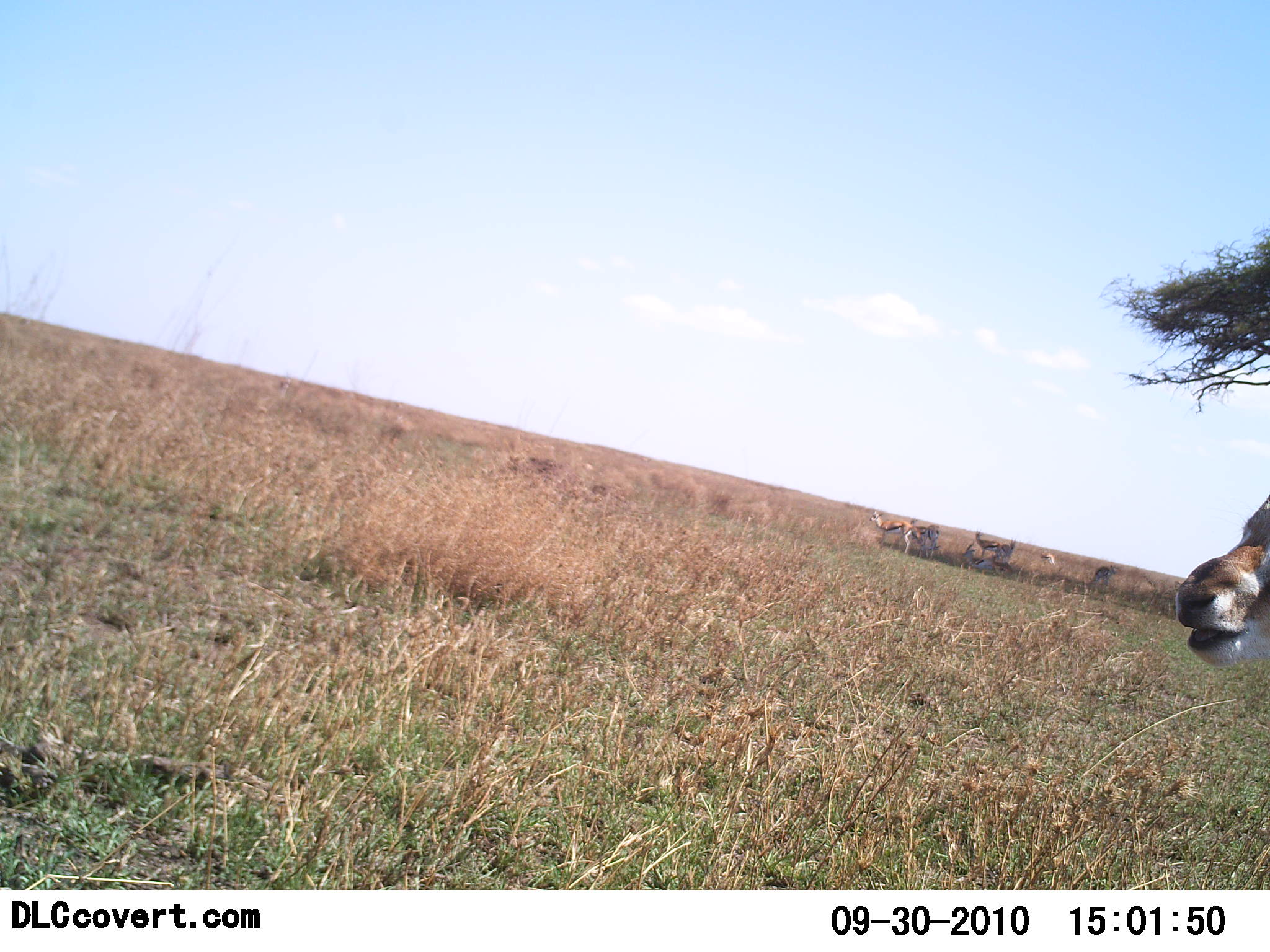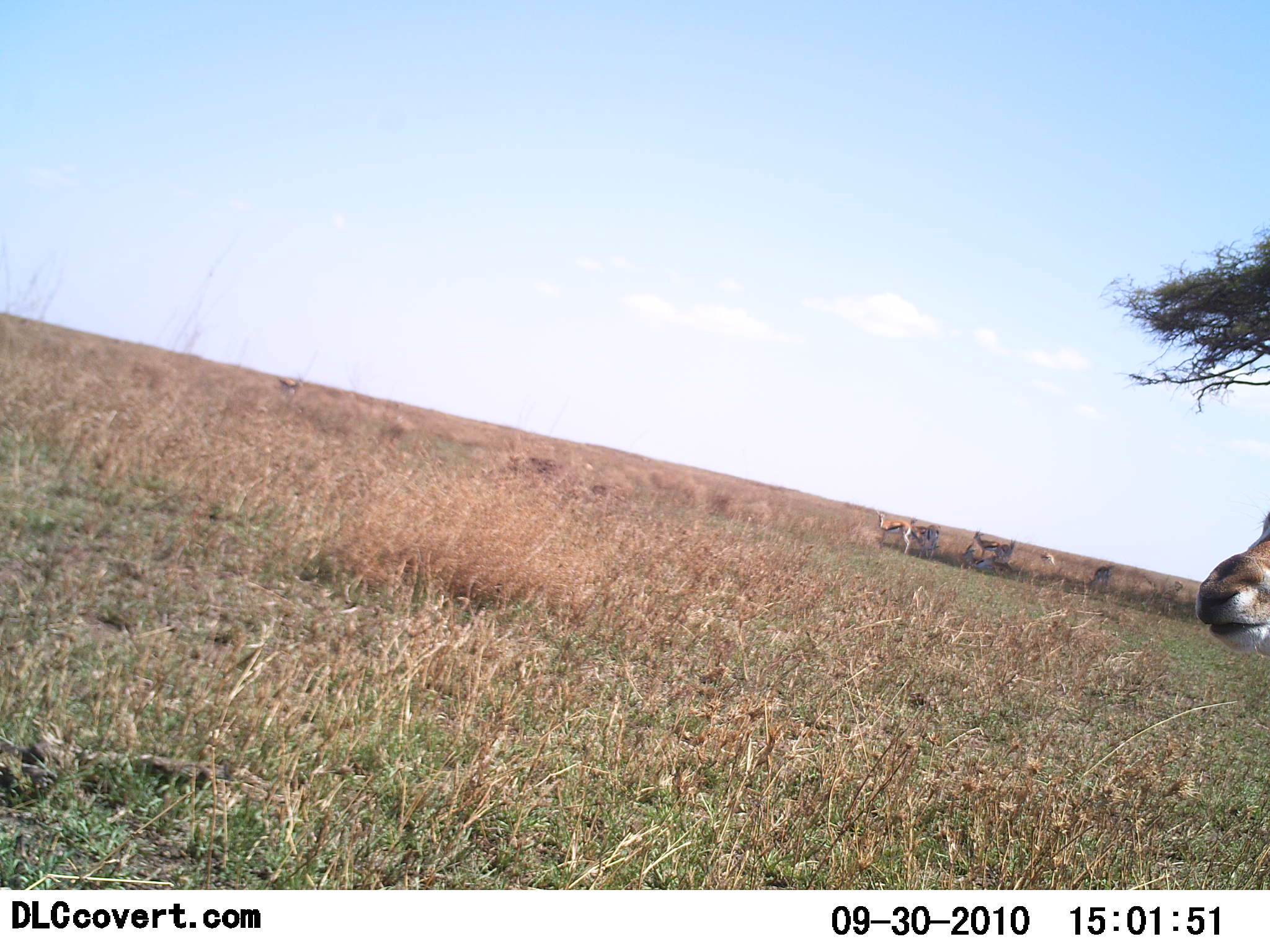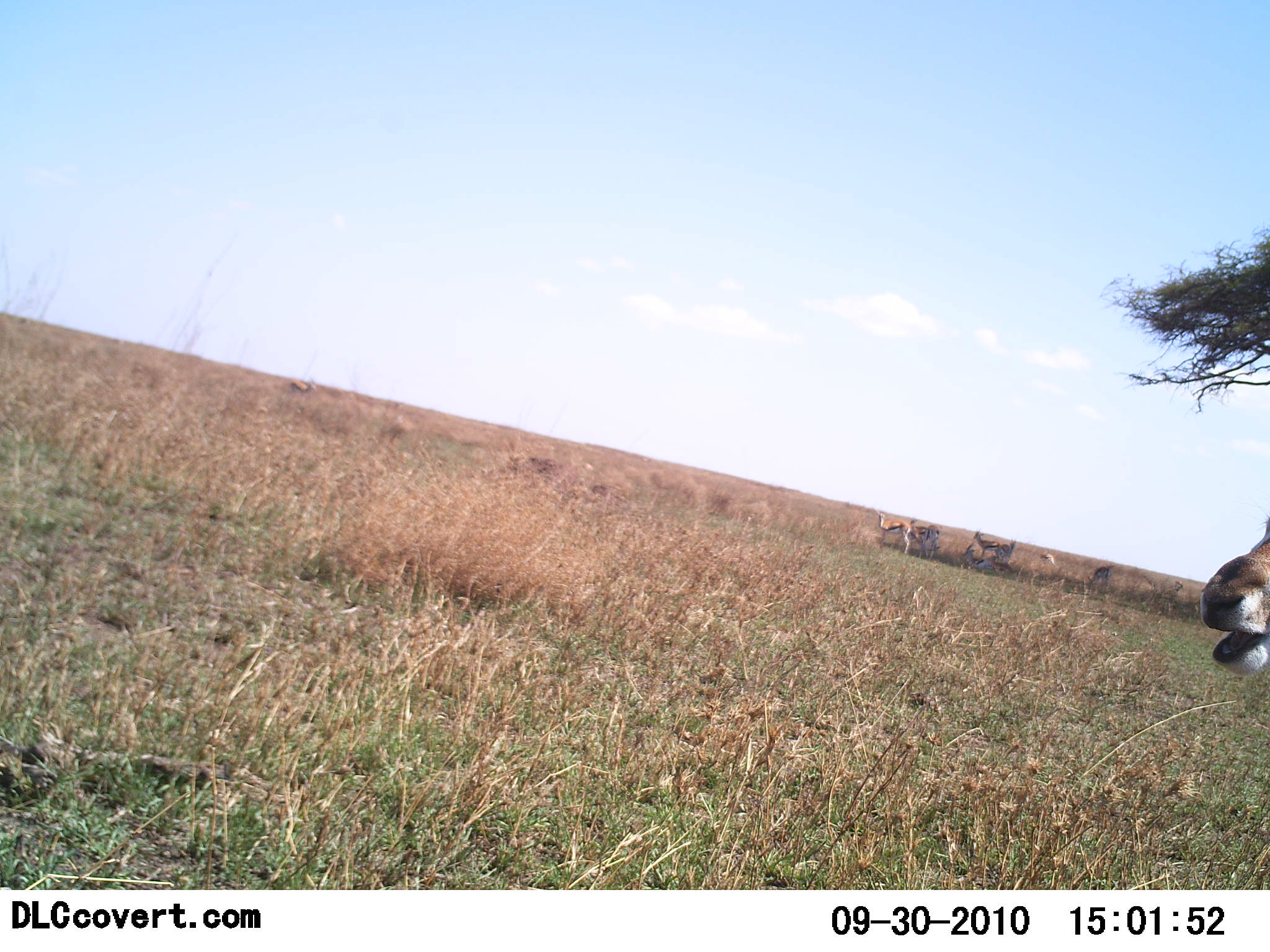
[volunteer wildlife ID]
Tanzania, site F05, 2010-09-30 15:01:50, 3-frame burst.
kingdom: Animalia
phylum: Chordata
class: Mammalia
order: Artiodactyla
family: Bovidae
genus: Eudorcas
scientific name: Eudorcas thomsonii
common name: thomson's gazelle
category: gazellethomsons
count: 6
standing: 75%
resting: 19%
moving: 6%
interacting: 6%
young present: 0%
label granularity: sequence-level